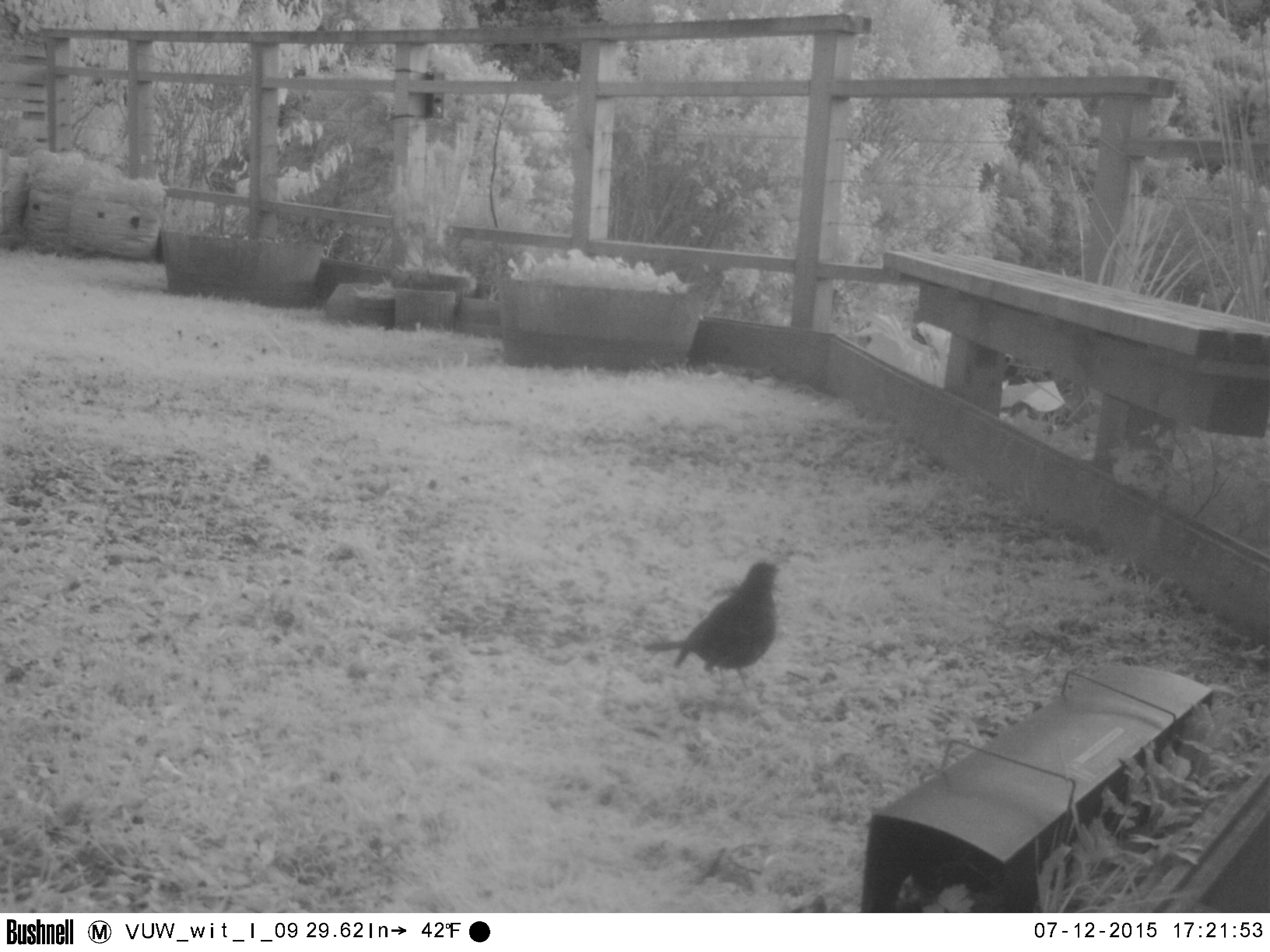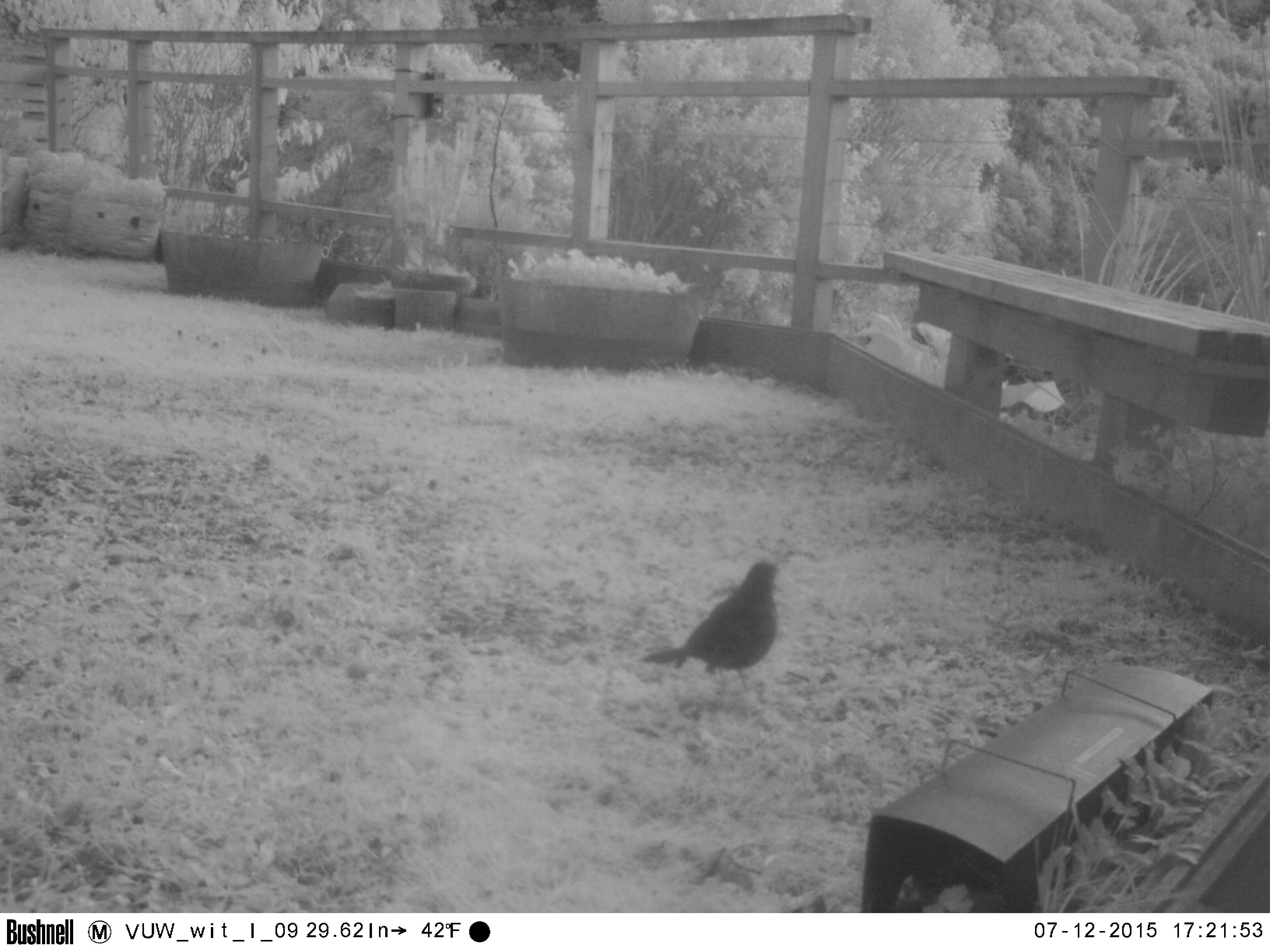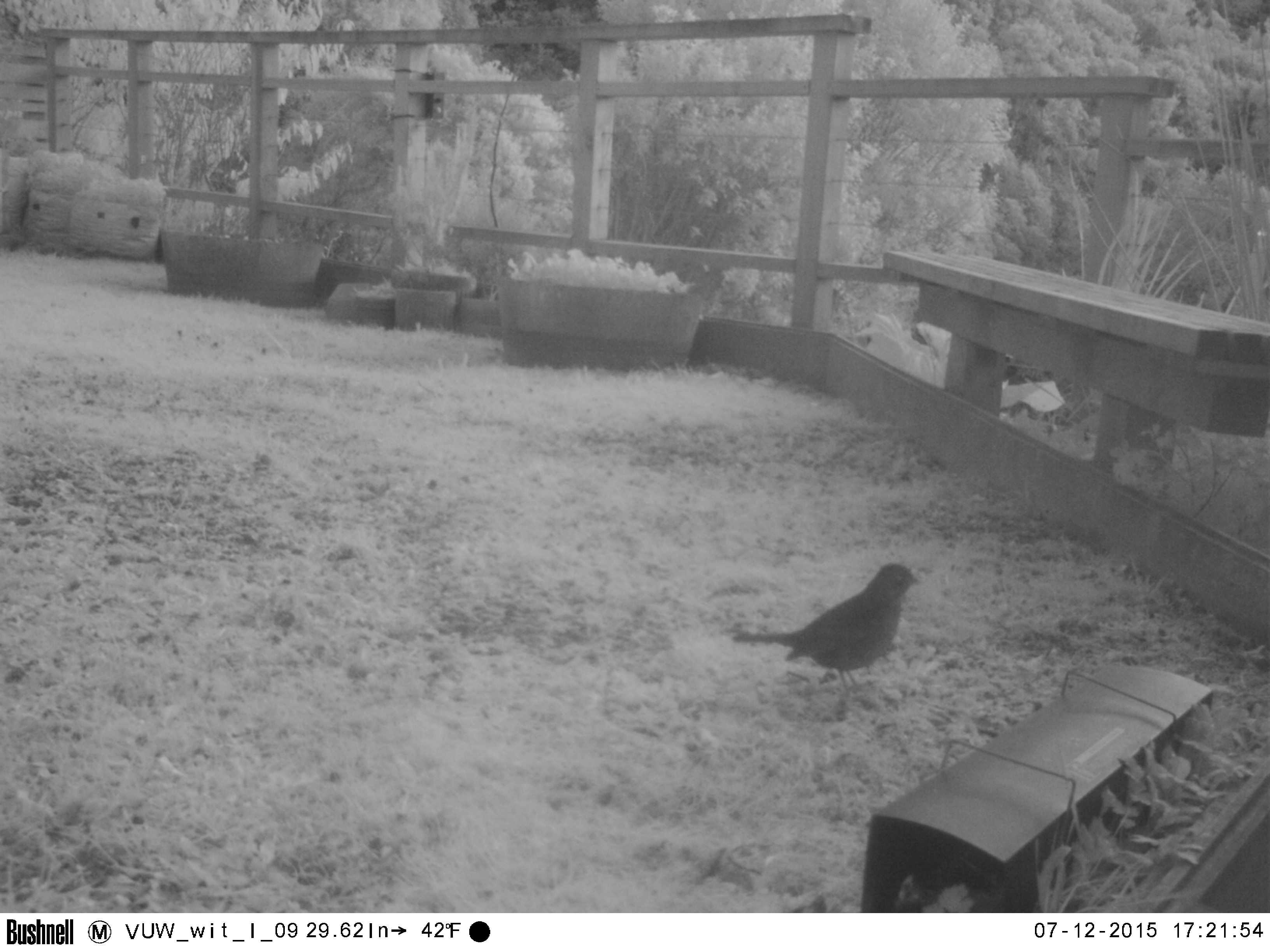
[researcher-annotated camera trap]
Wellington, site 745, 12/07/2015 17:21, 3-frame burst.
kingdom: Animalia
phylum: Chordata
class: Aves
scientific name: Aves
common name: bird